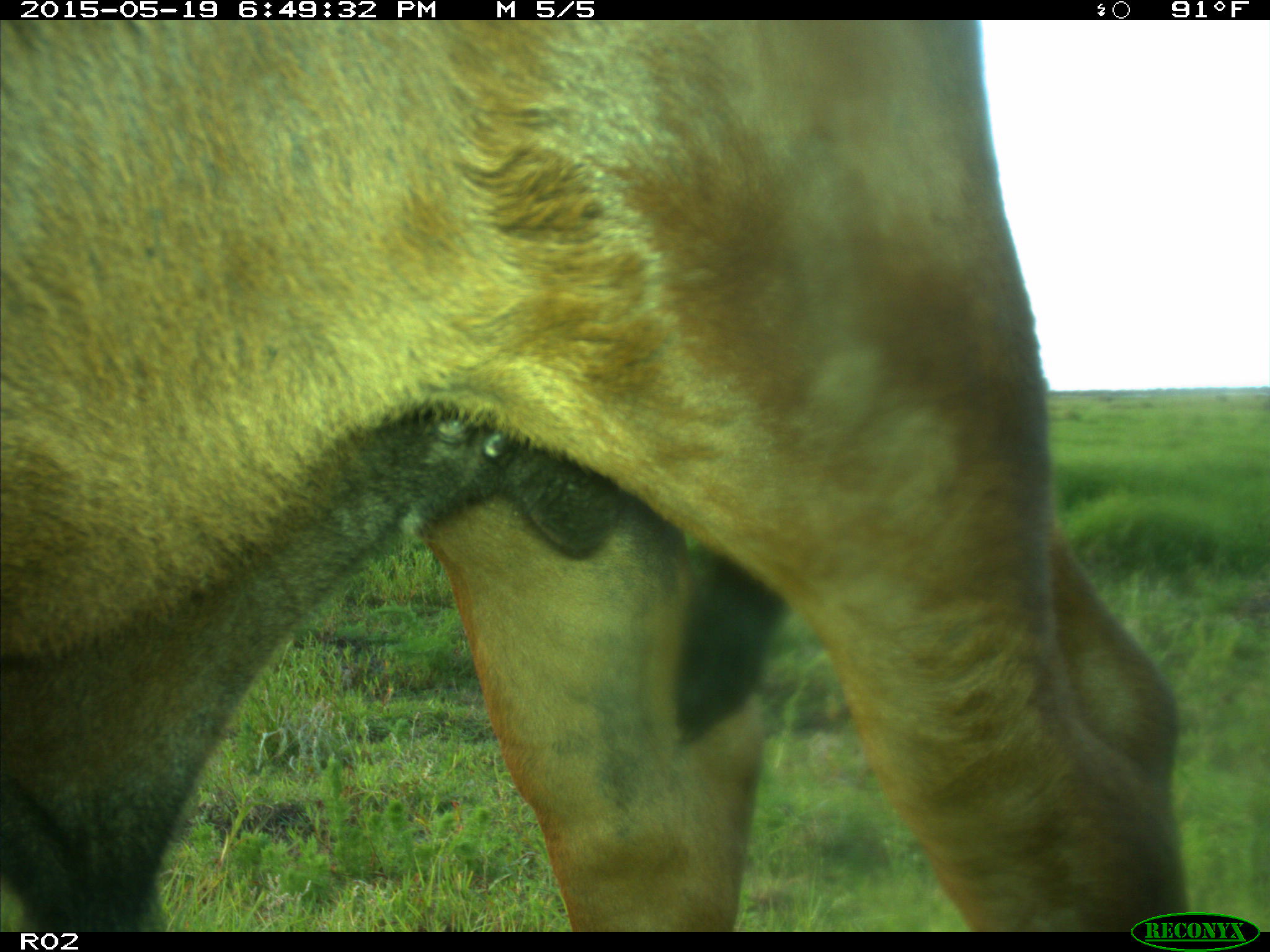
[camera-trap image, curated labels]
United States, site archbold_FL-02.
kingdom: Animalia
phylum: Chordata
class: Mammalia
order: Artiodactyla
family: Bovidae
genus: Bos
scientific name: Bos taurus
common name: domestic cow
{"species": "Bos taurus (domestic cow)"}